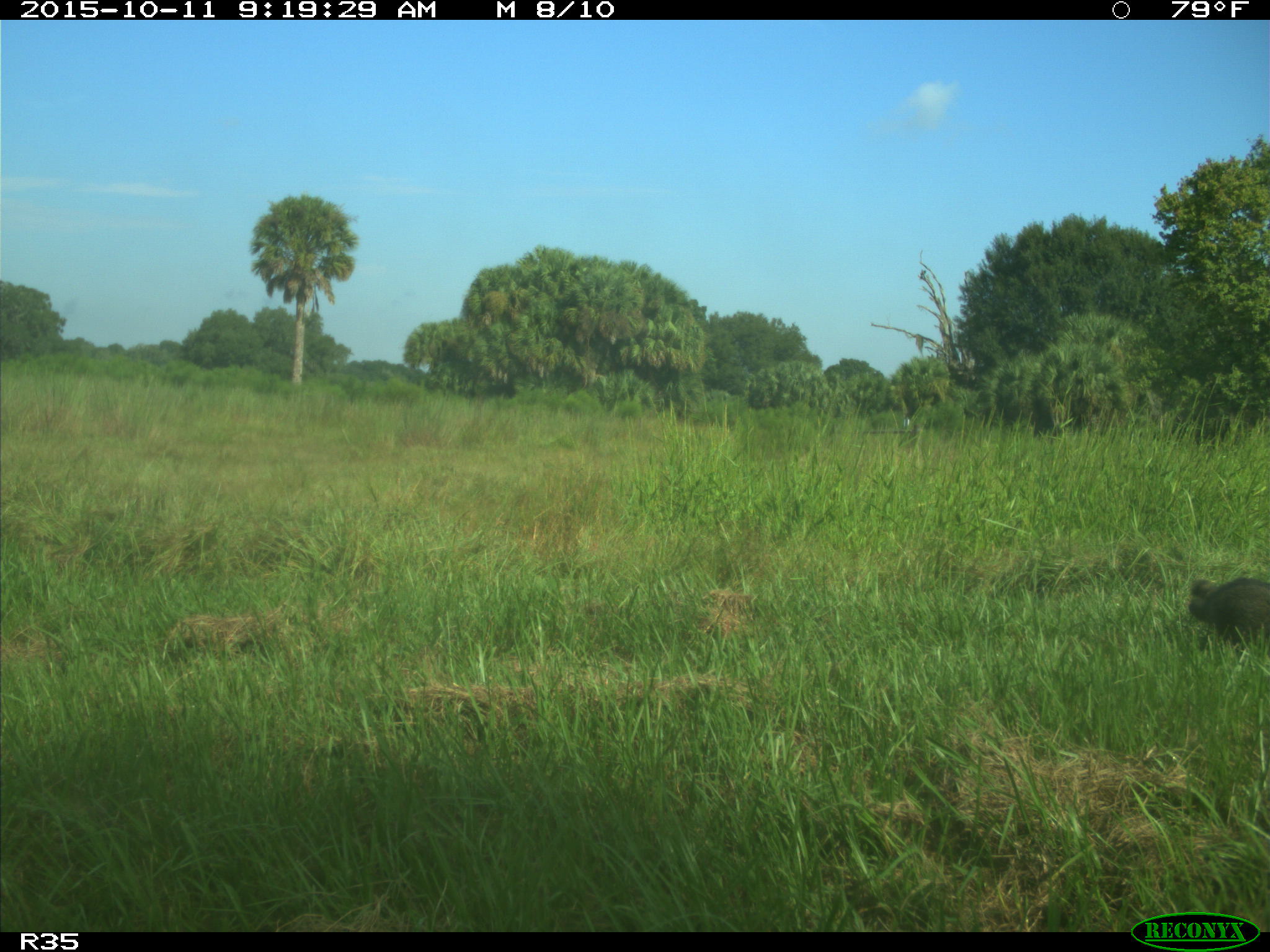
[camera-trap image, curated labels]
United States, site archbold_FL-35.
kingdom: Animalia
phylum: Chordata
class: Mammalia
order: Carnivora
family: Procyonidae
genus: Procyon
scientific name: Procyon lotor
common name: common raccoon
Procyon lotor (common raccoon).